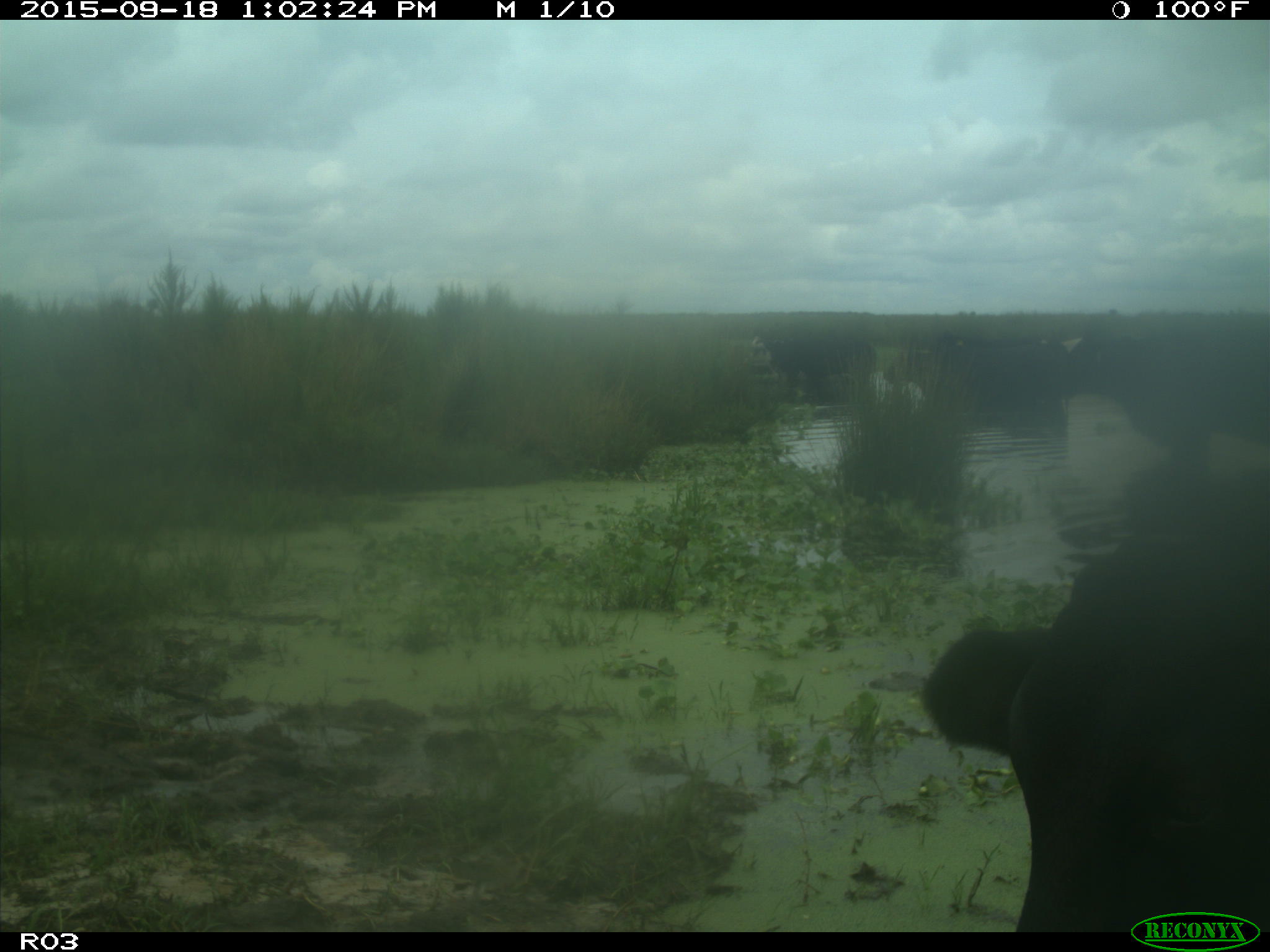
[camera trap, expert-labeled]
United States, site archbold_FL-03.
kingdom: Animalia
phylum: Chordata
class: Mammalia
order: Artiodactyla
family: Bovidae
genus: Bos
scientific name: Bos taurus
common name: domestic cow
Bos taurus (domestic cow).